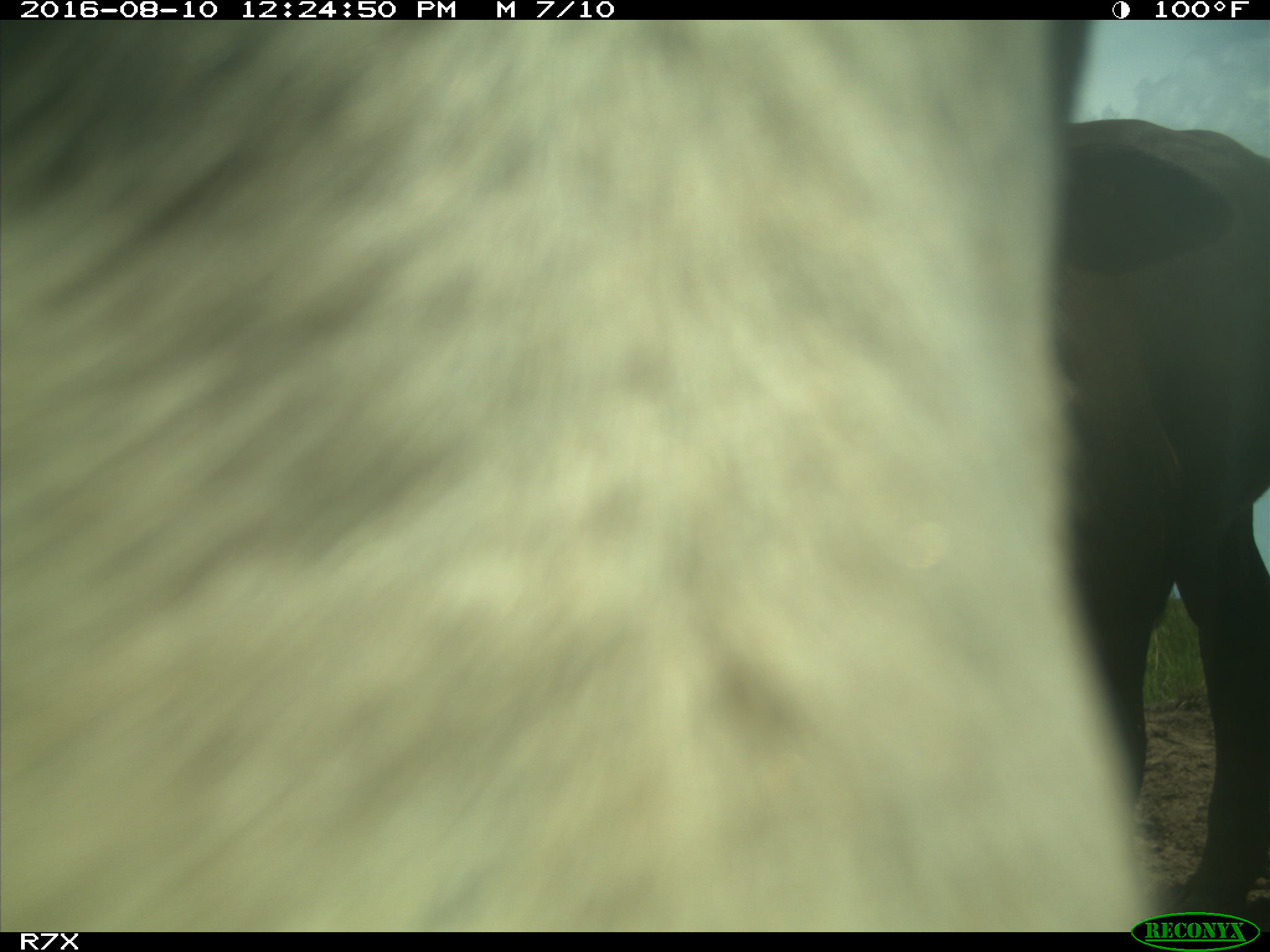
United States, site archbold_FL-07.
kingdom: Animalia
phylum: Chordata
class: Mammalia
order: Artiodactyla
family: Bovidae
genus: Bos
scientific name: Bos taurus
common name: domestic cow